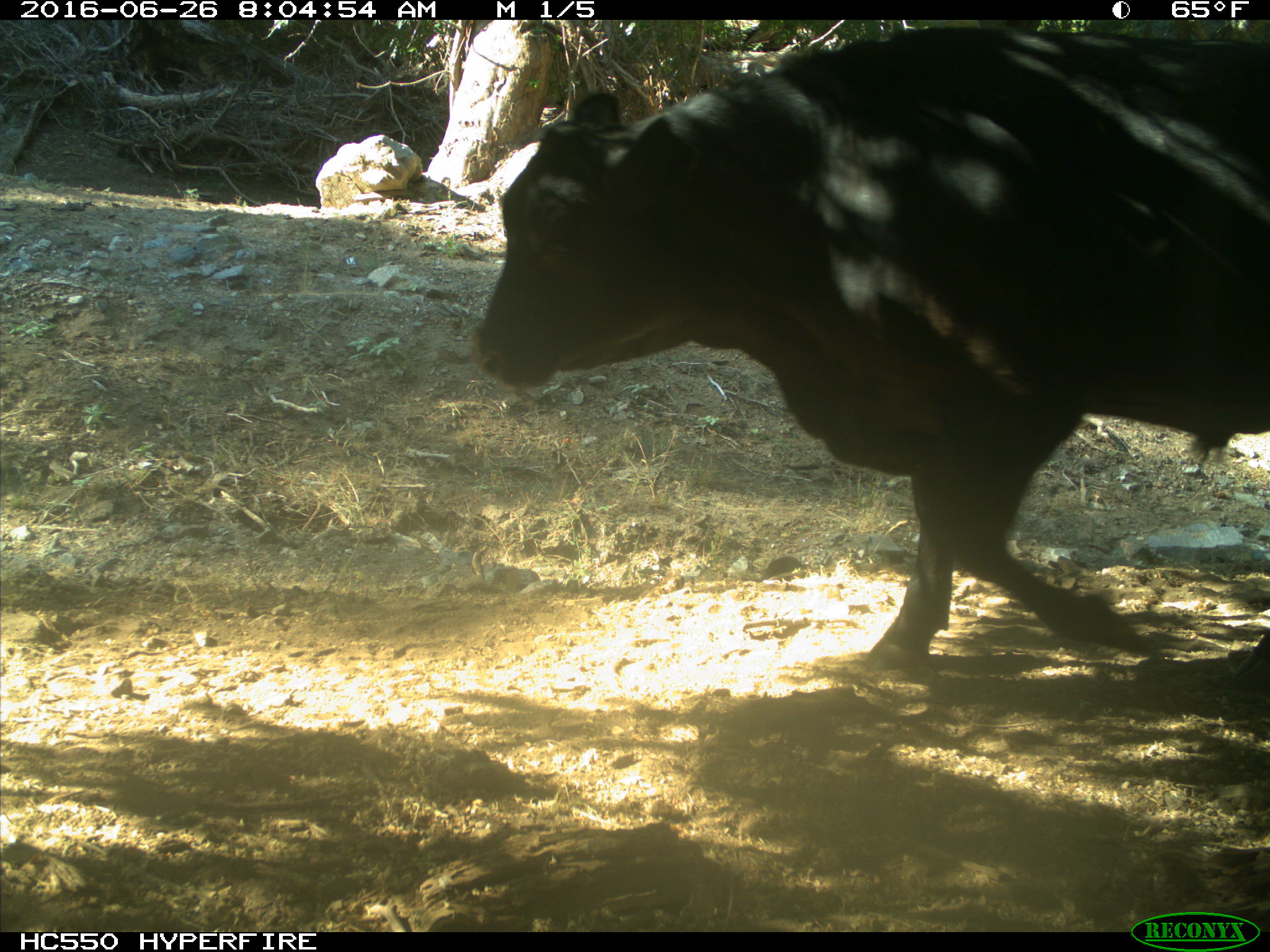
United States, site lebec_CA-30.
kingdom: Animalia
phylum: Chordata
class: Mammalia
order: Artiodactyla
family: Bovidae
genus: Bos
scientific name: Bos taurus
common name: domestic cow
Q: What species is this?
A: Bos taurus (domestic cow).